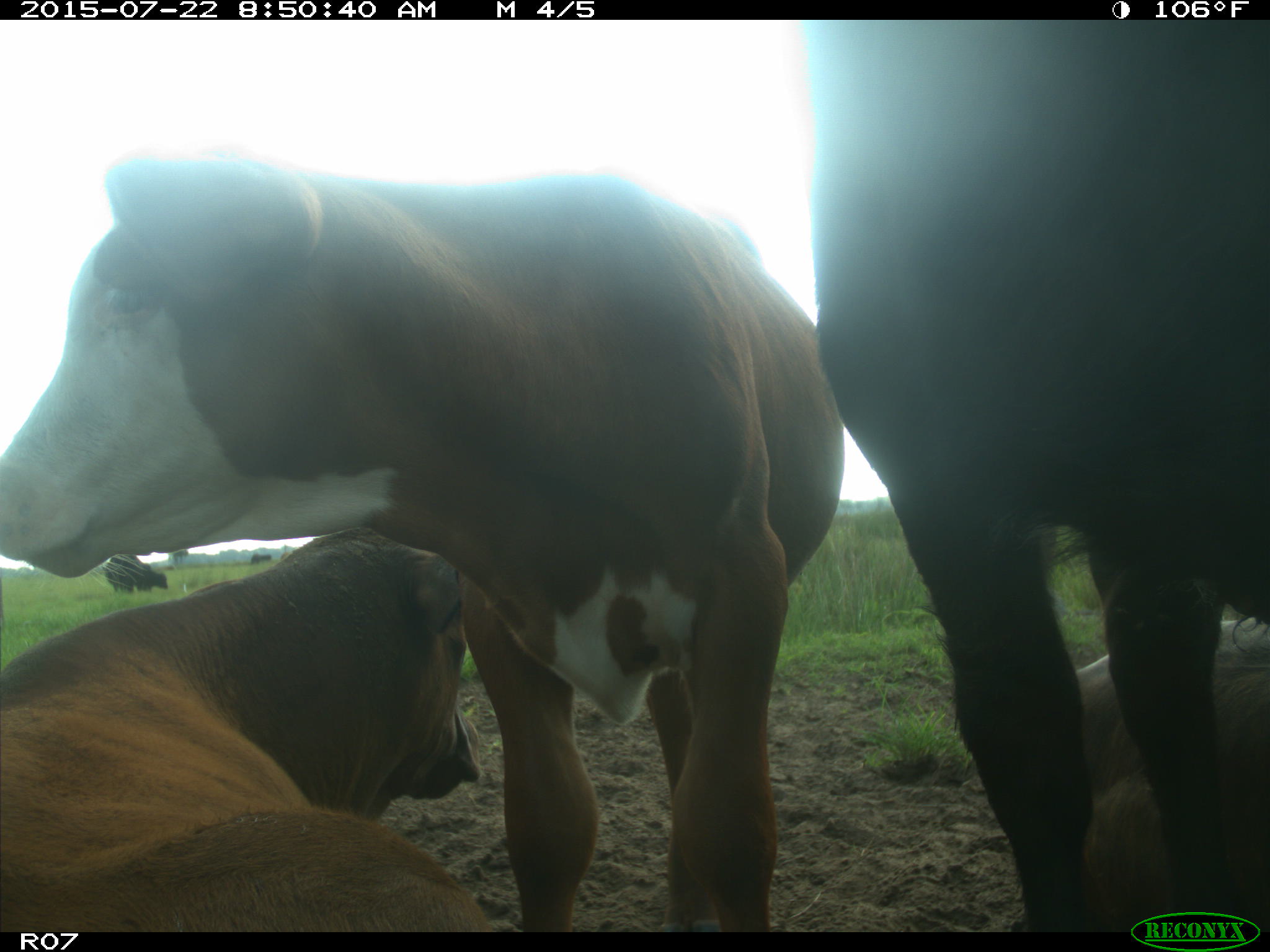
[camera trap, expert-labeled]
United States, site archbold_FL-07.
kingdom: Animalia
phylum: Chordata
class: Mammalia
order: Artiodactyla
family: Bovidae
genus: Bos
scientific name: Bos taurus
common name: domestic cow